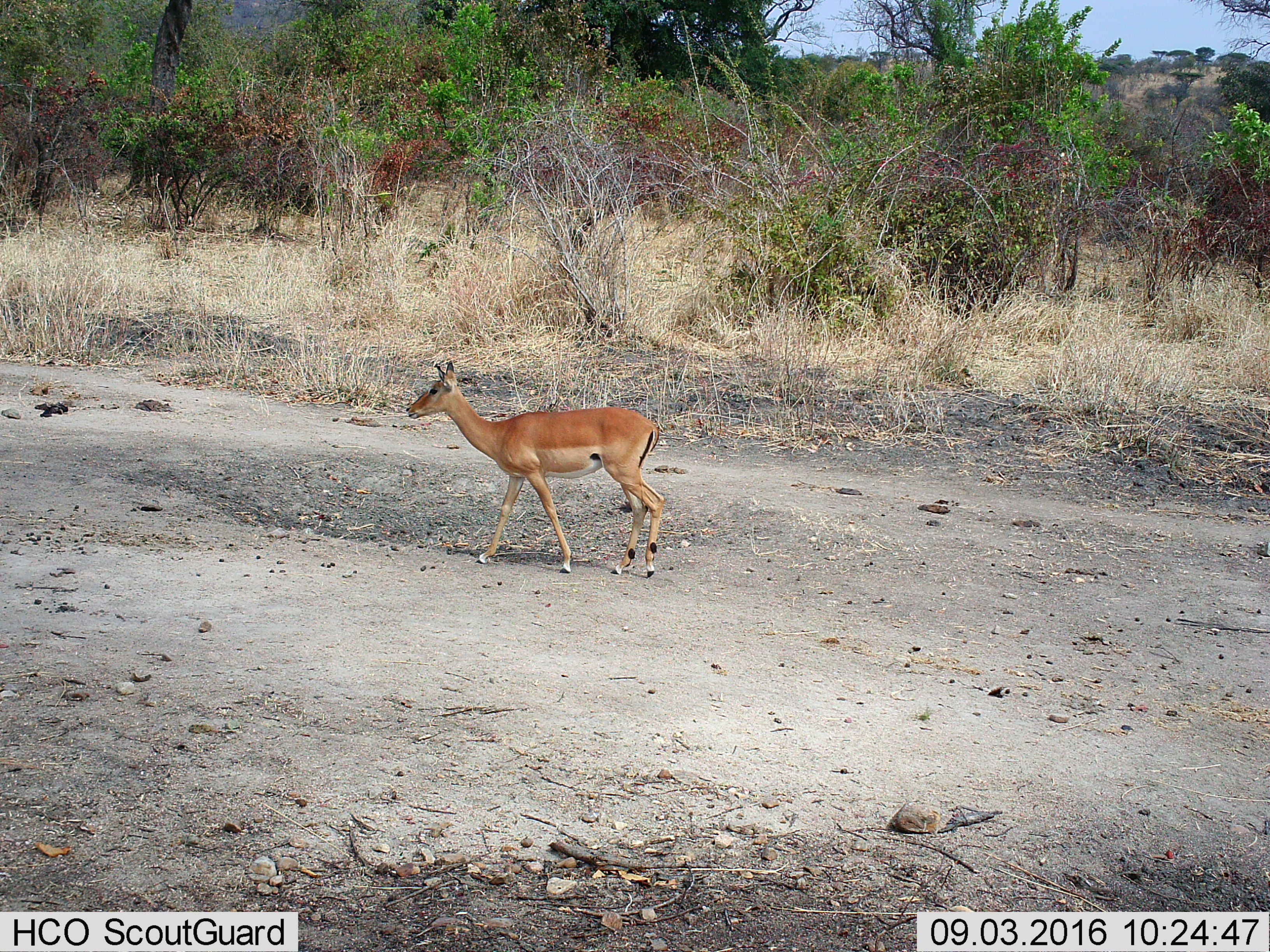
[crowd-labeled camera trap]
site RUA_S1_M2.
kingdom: Animalia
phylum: Chordata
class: Mammalia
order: Artiodactyla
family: Bovidae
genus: Aepyceros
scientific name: Aepyceros melampus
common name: impala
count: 1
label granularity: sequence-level